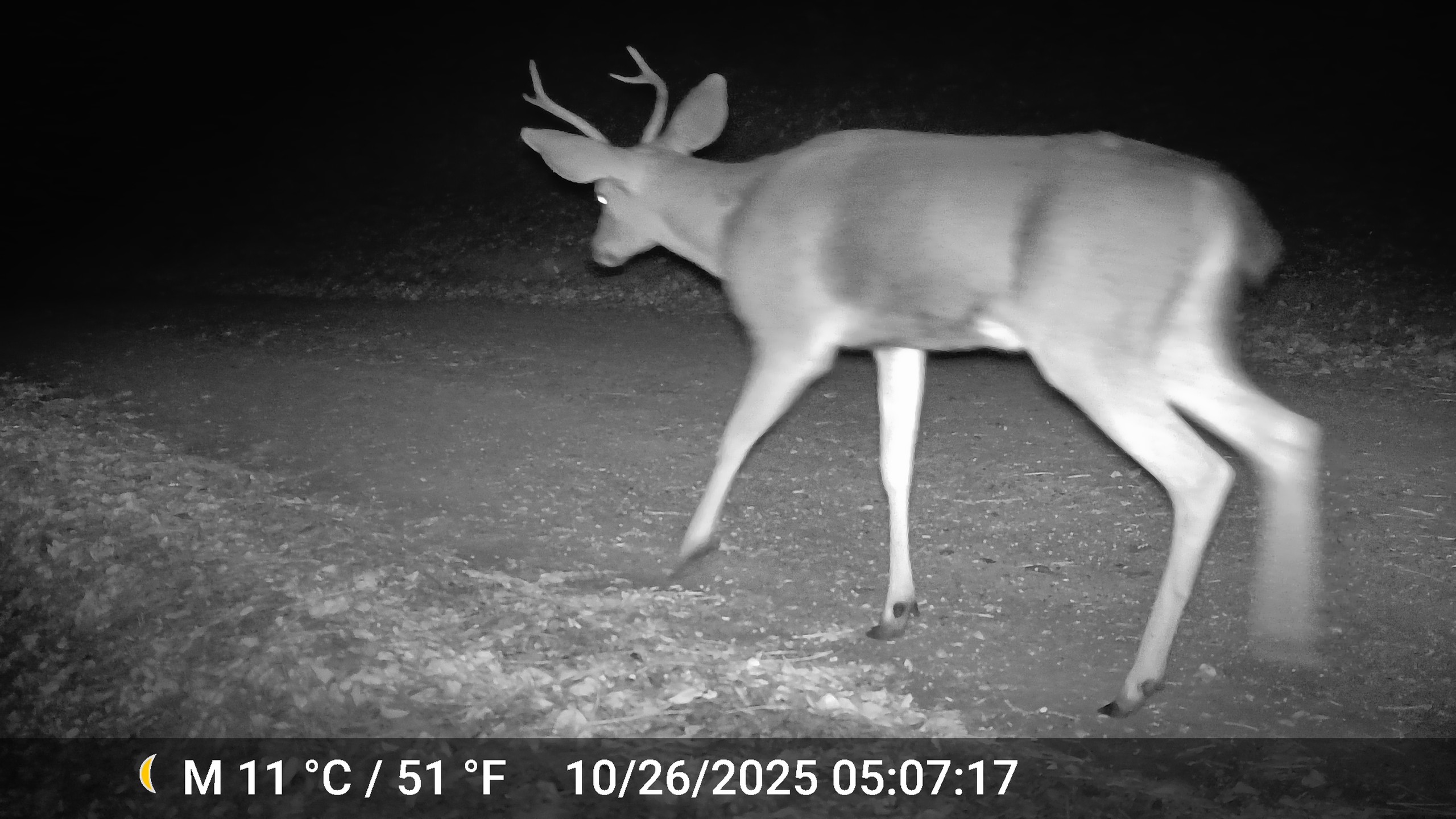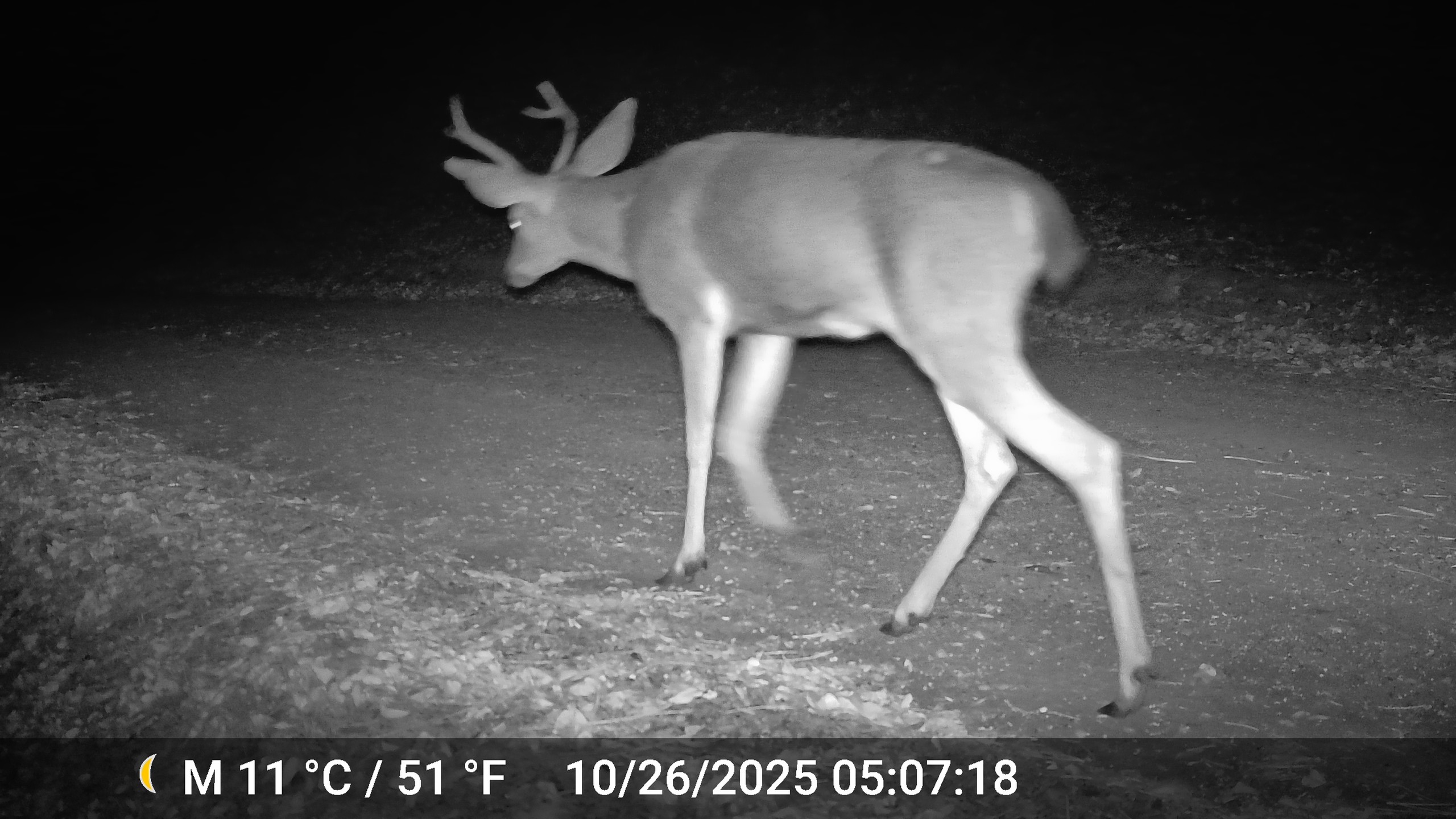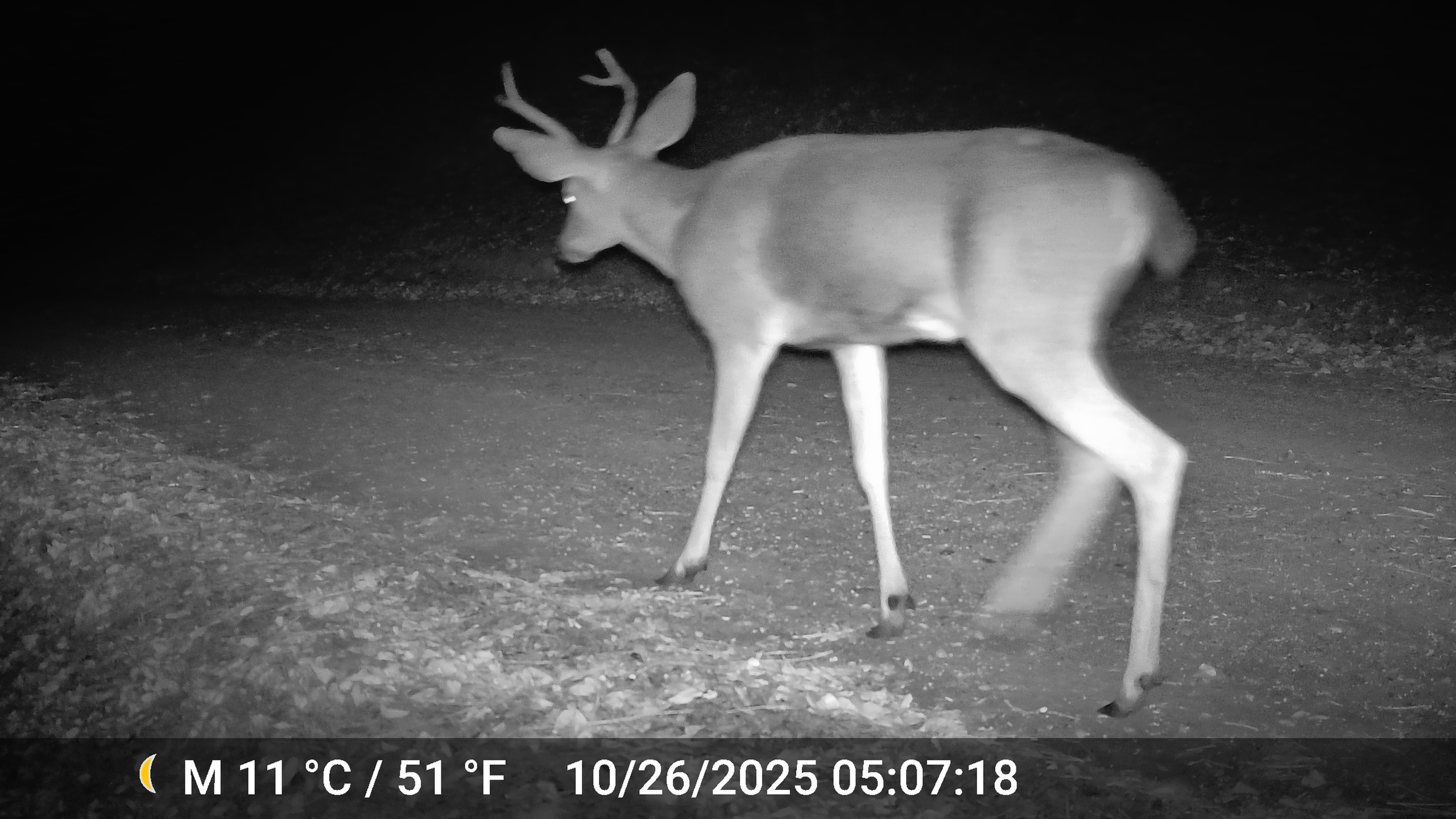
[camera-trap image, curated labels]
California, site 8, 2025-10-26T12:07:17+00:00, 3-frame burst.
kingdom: Animalia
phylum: Chordata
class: Mammalia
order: Artiodactyla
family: Cervidae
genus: Odocoileus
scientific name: Odocoileus hemionus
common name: mule deer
Mule deer (Odocoileus hemionus).